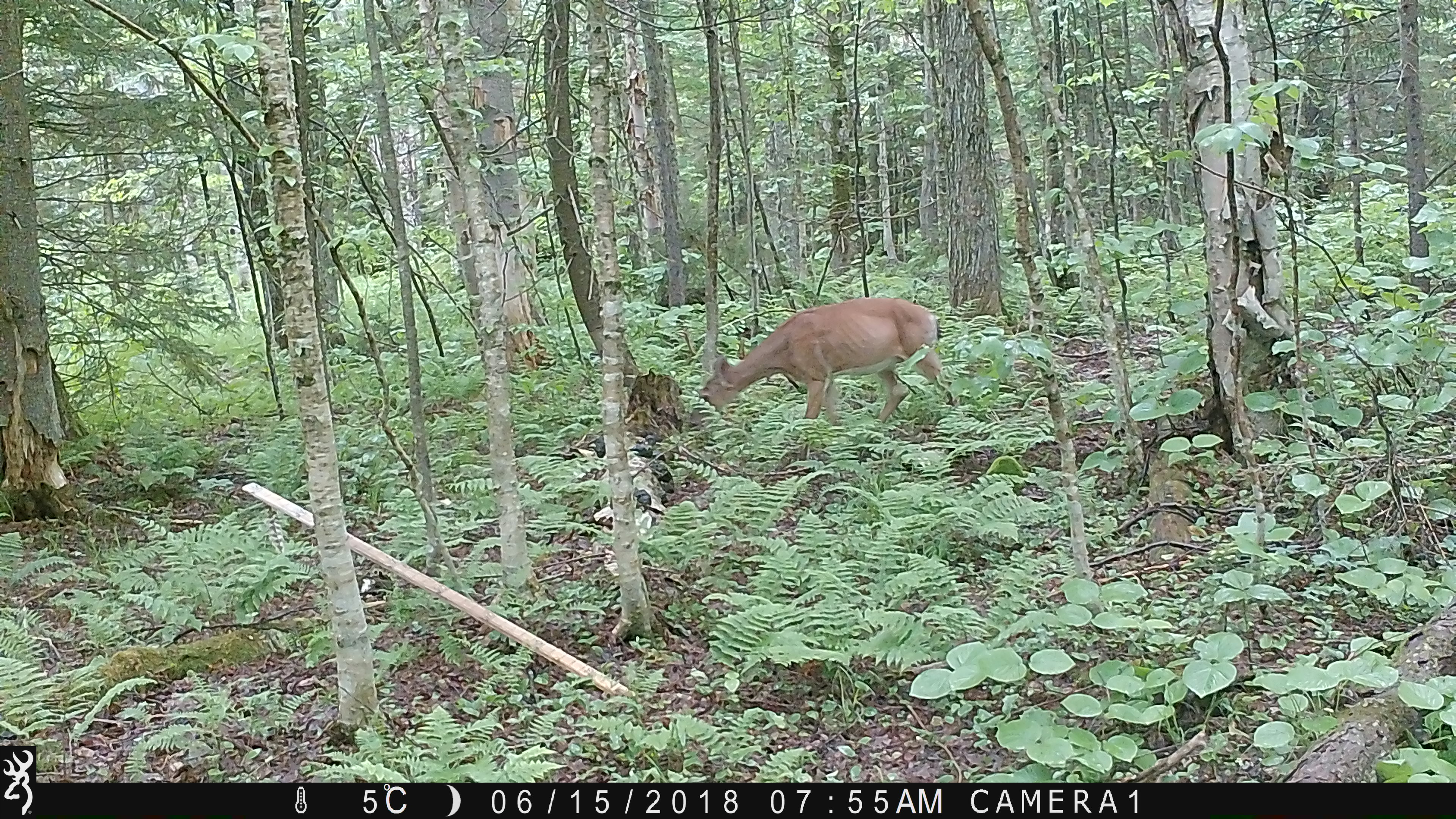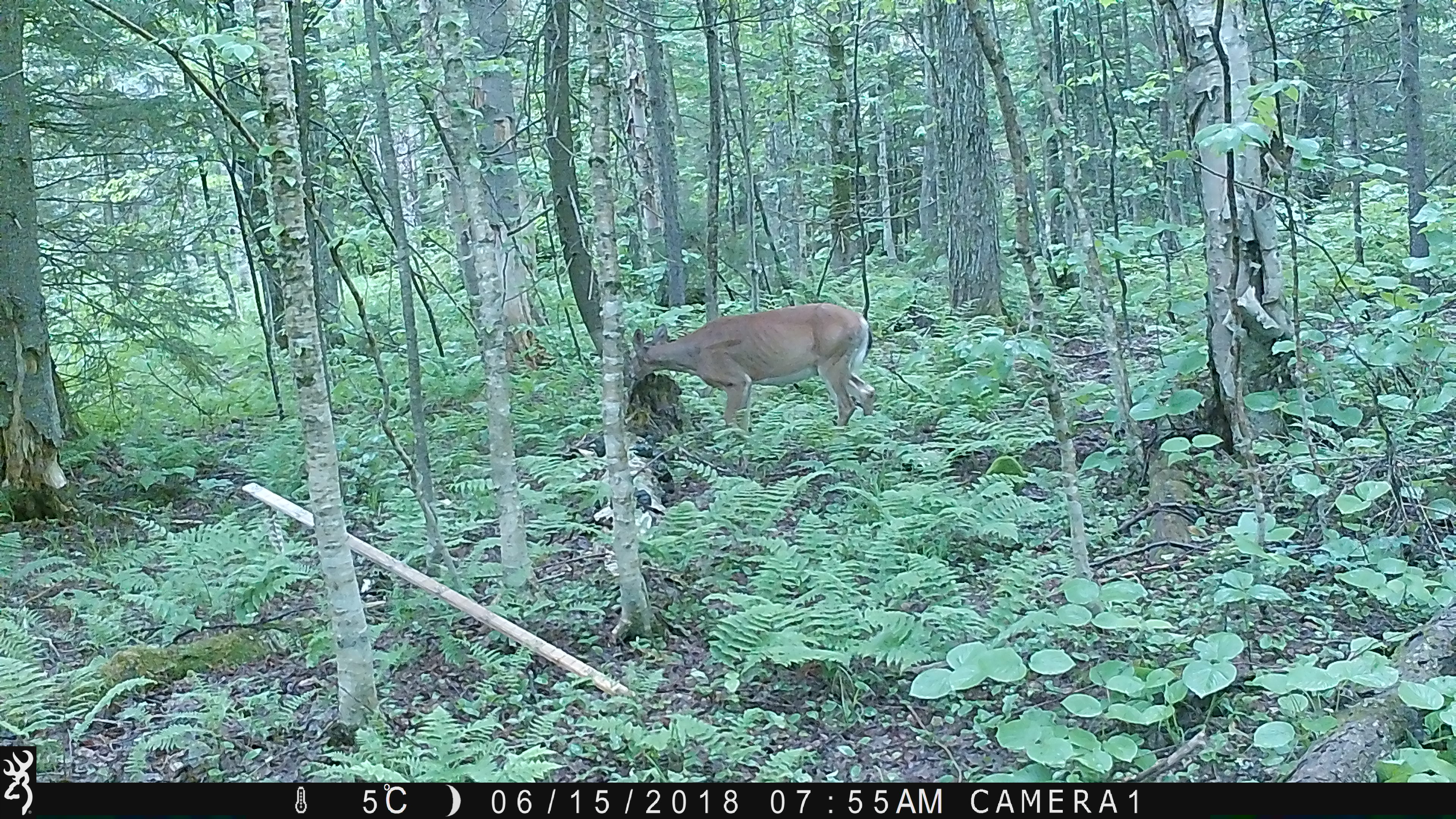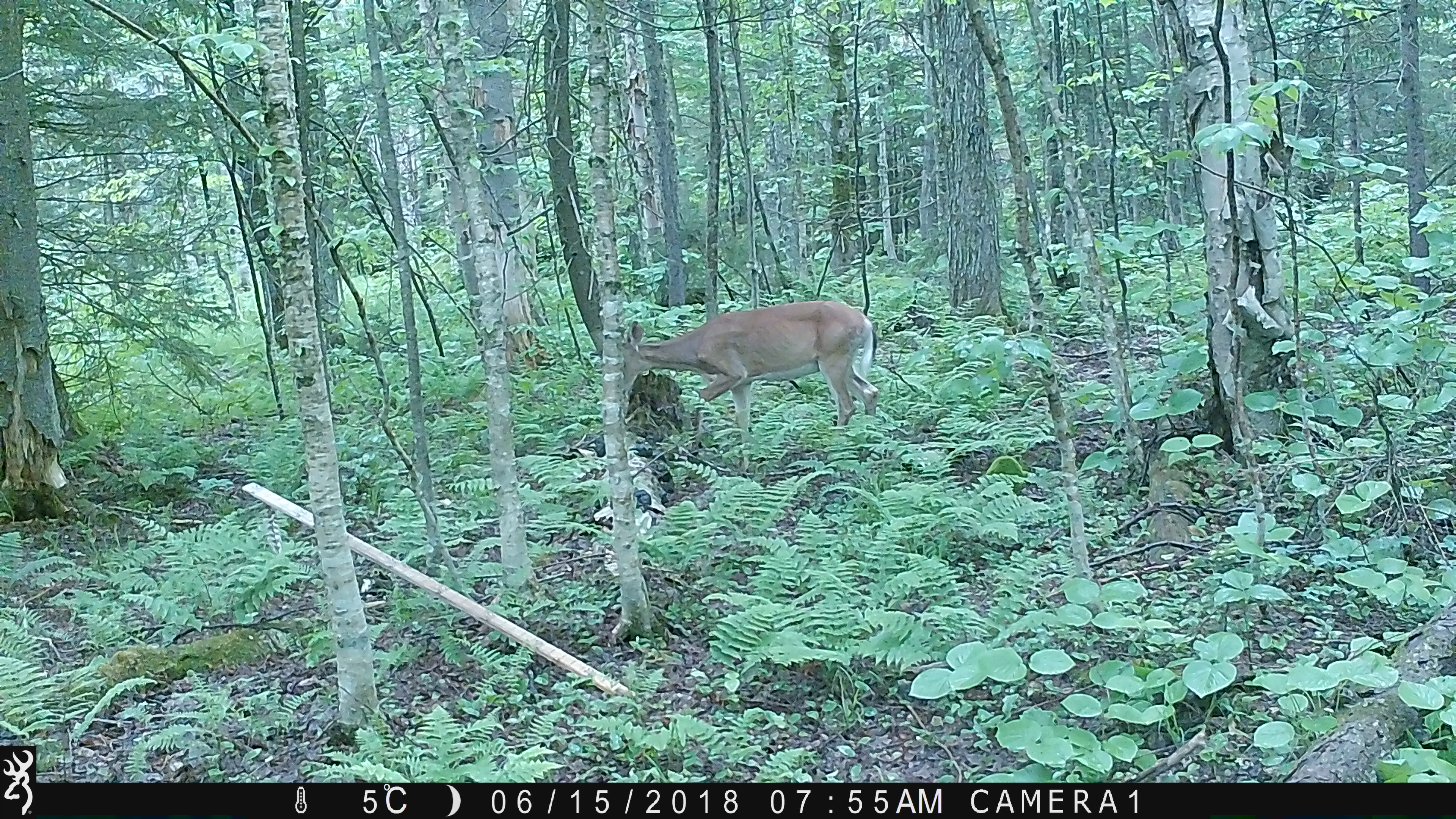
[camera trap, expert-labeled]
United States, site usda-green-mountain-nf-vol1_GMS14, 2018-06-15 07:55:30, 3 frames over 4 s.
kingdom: Animalia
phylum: Chordata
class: Mammalia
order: Artiodactyla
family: Cervidae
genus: Odocoileus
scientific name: Odocoileus virginianus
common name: white-tailed deer